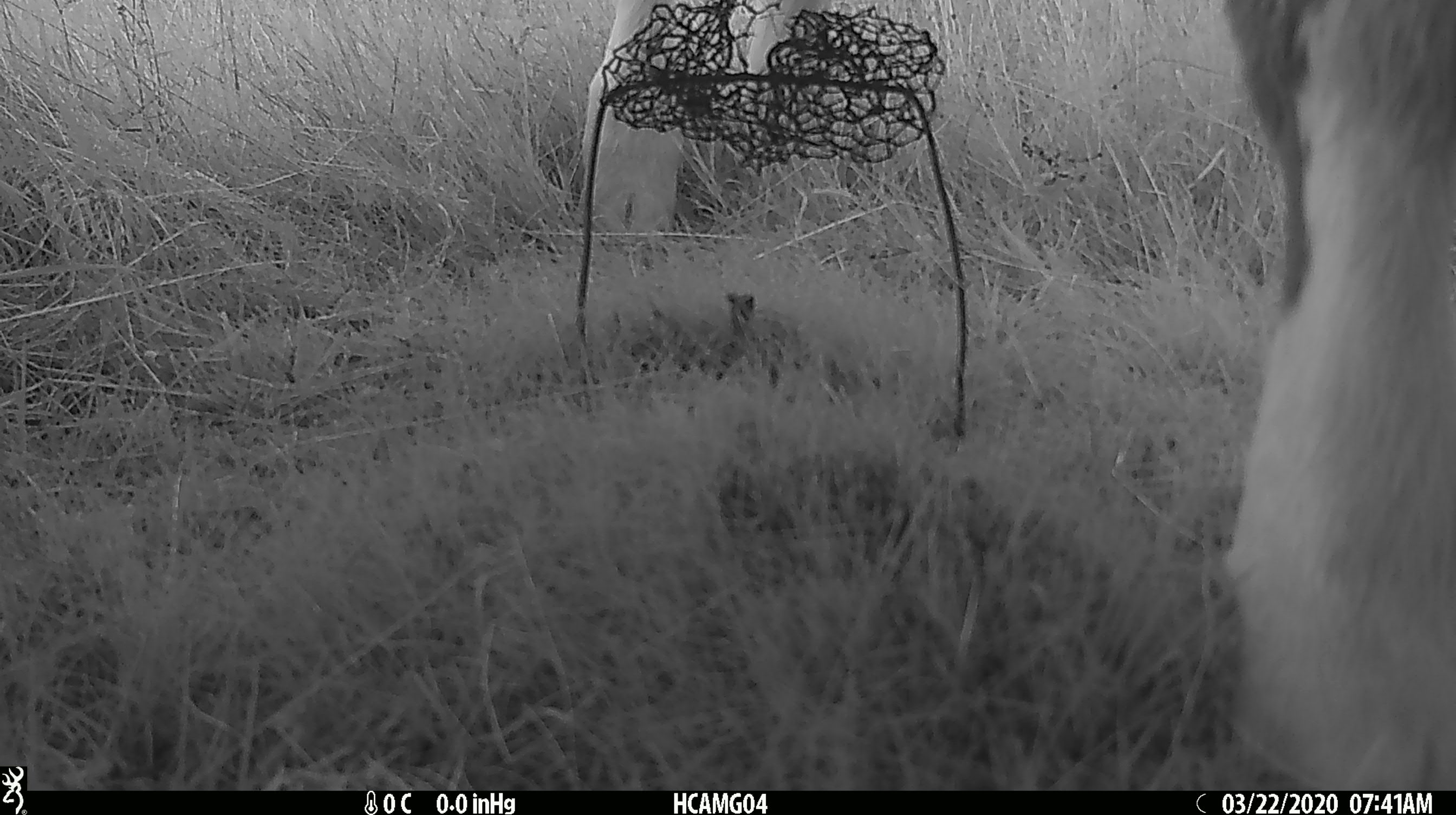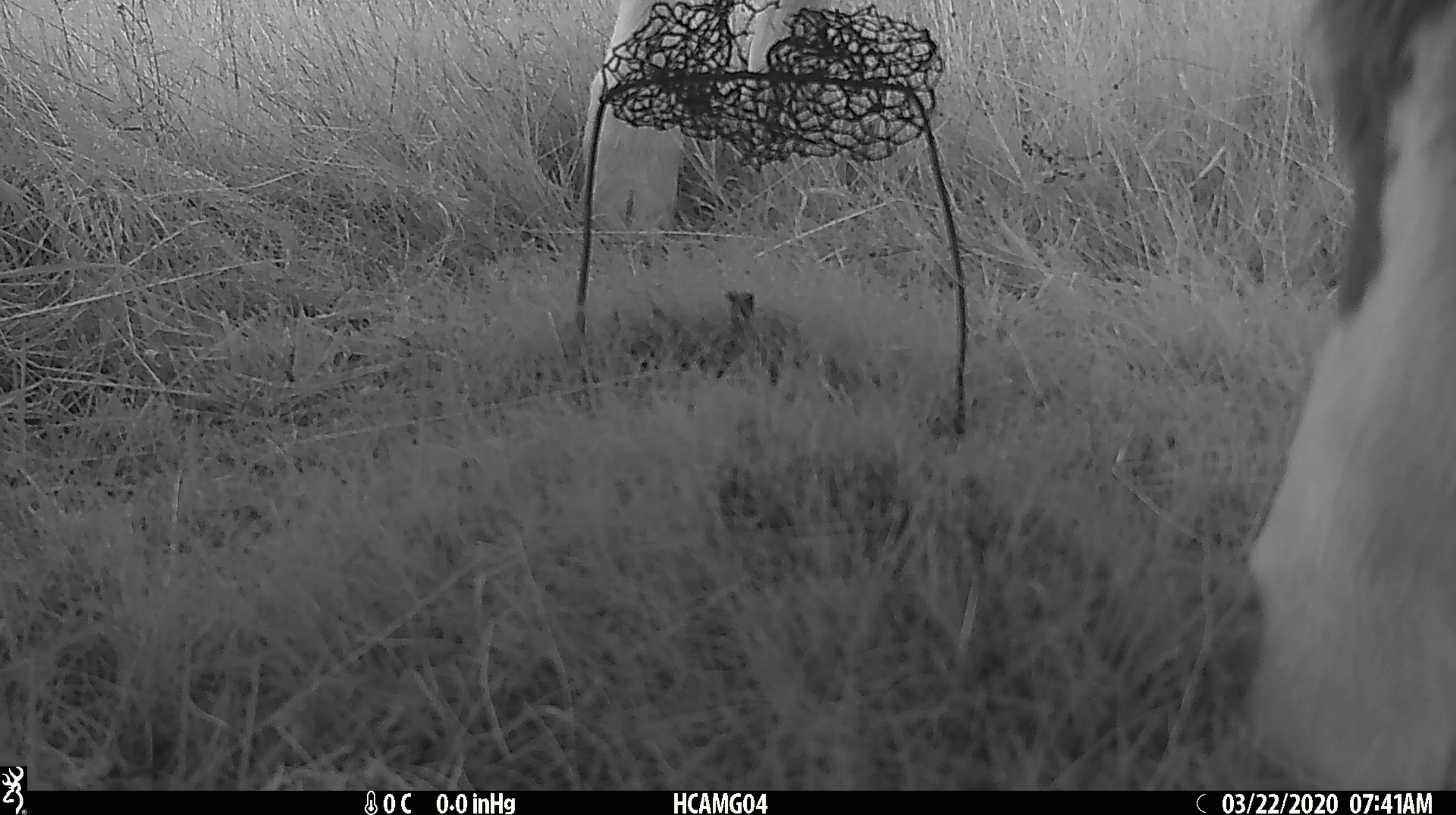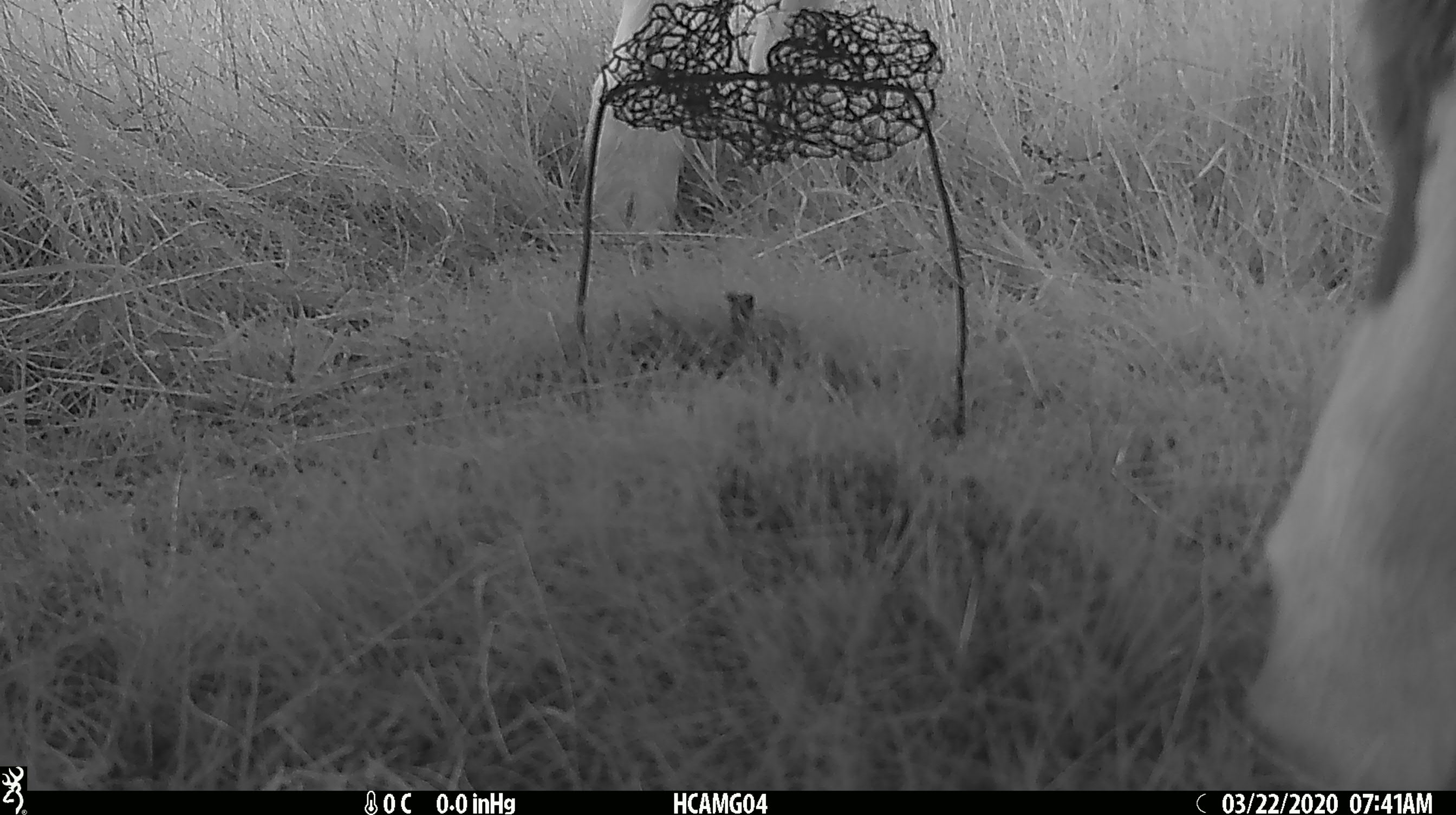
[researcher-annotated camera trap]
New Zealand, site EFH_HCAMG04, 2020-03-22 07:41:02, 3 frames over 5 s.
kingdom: Animalia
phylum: Chordata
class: Mammalia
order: Artiodactyla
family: Bovidae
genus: Bos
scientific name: Bos taurus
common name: domestic cow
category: cow